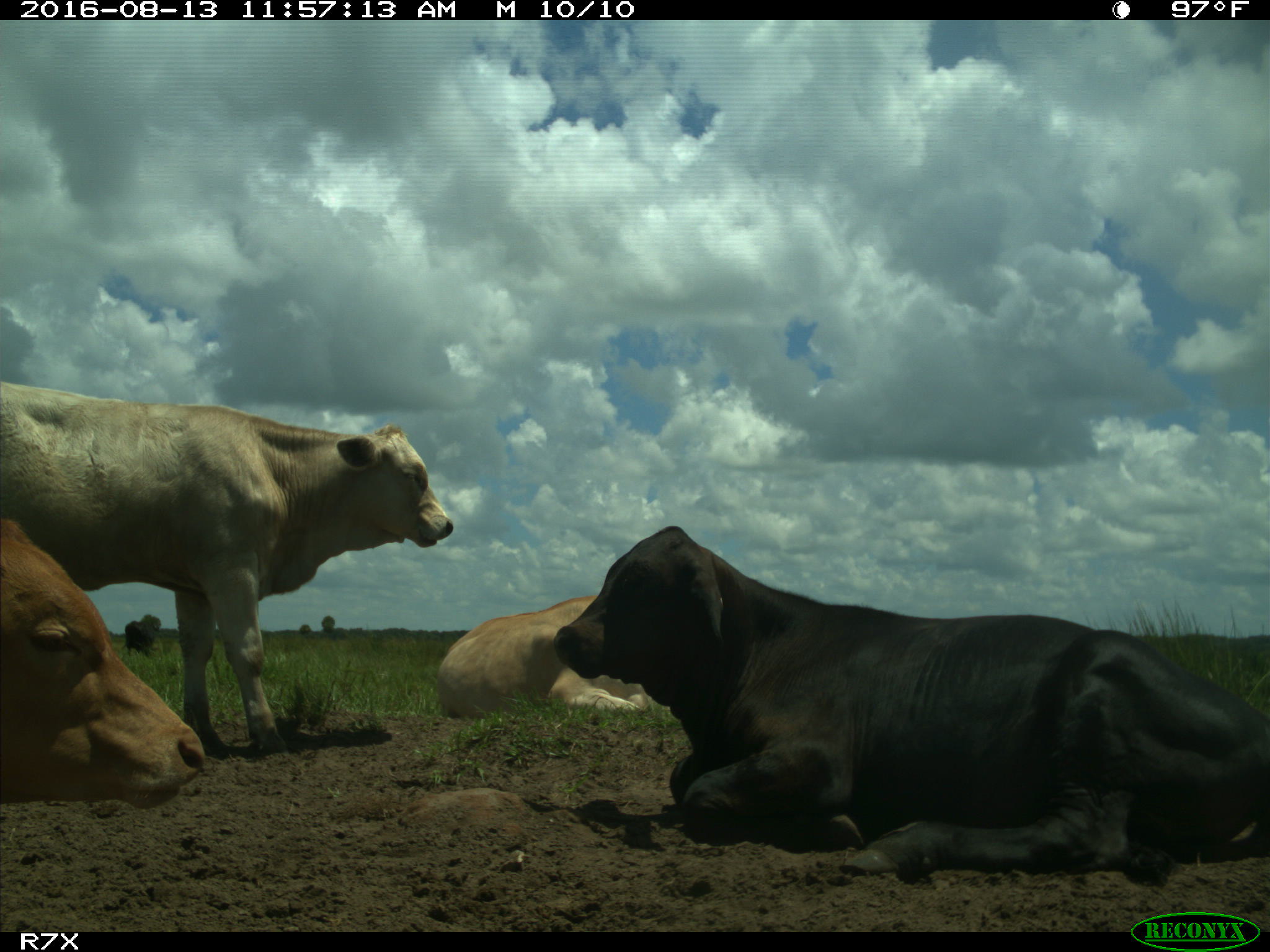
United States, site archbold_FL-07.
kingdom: Animalia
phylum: Chordata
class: Mammalia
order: Artiodactyla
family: Bovidae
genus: Bos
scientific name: Bos taurus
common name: domestic cow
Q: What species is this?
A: Bos taurus (domestic cow).